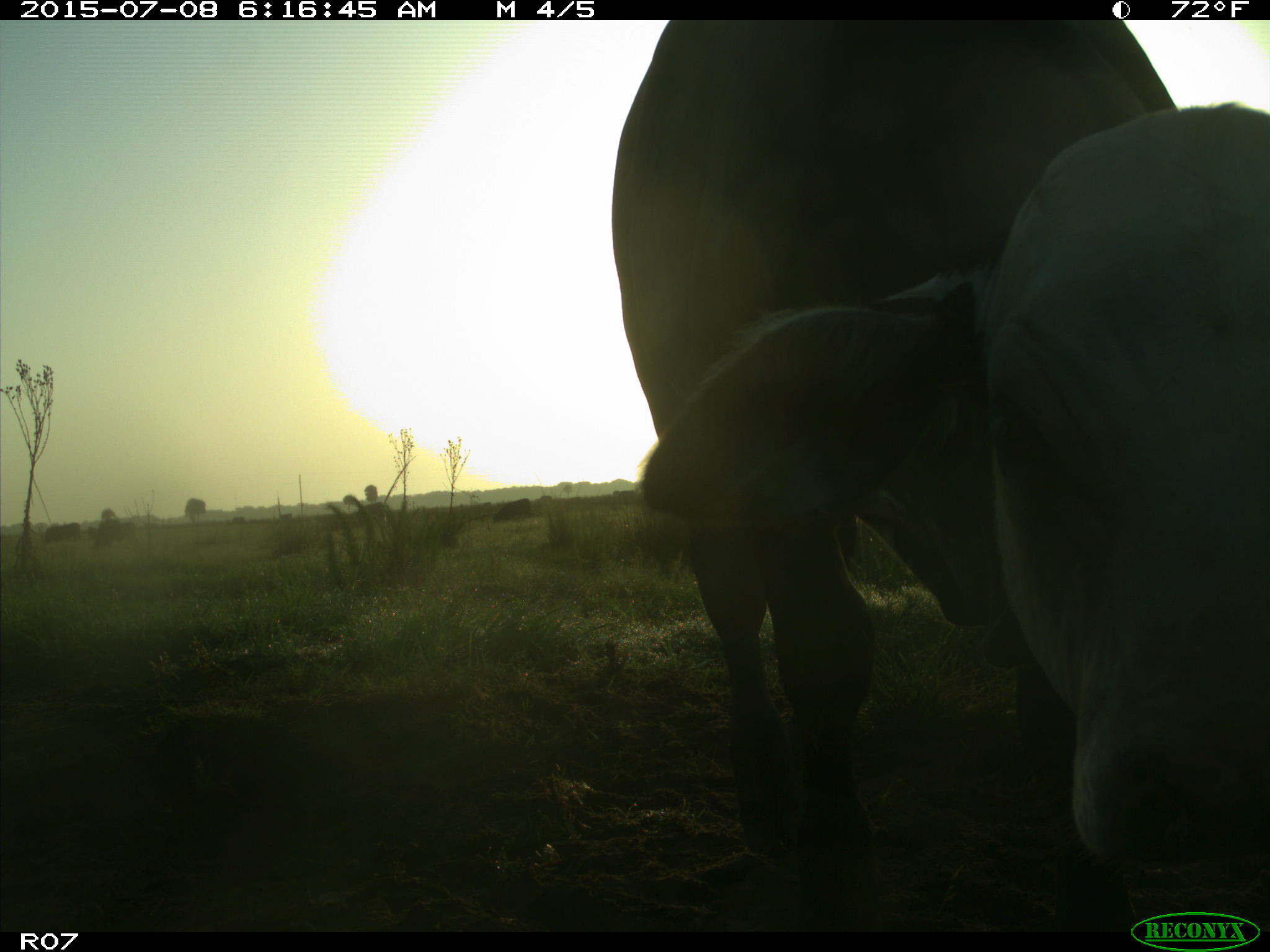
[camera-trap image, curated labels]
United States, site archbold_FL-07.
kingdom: Animalia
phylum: Chordata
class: Mammalia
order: Artiodactyla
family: Bovidae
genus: Bos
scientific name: Bos taurus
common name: domestic cow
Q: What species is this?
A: Bos taurus (domestic cow).